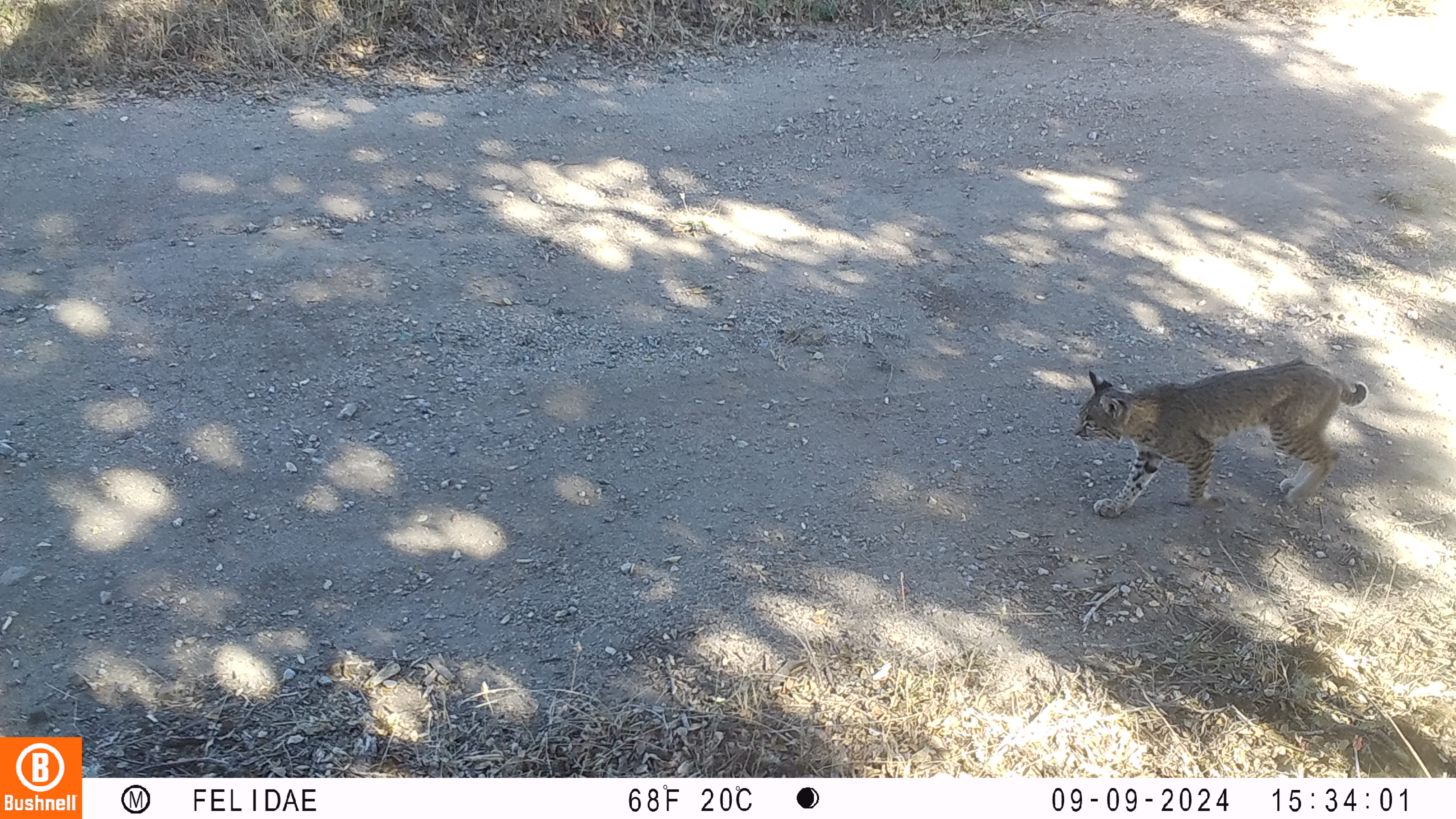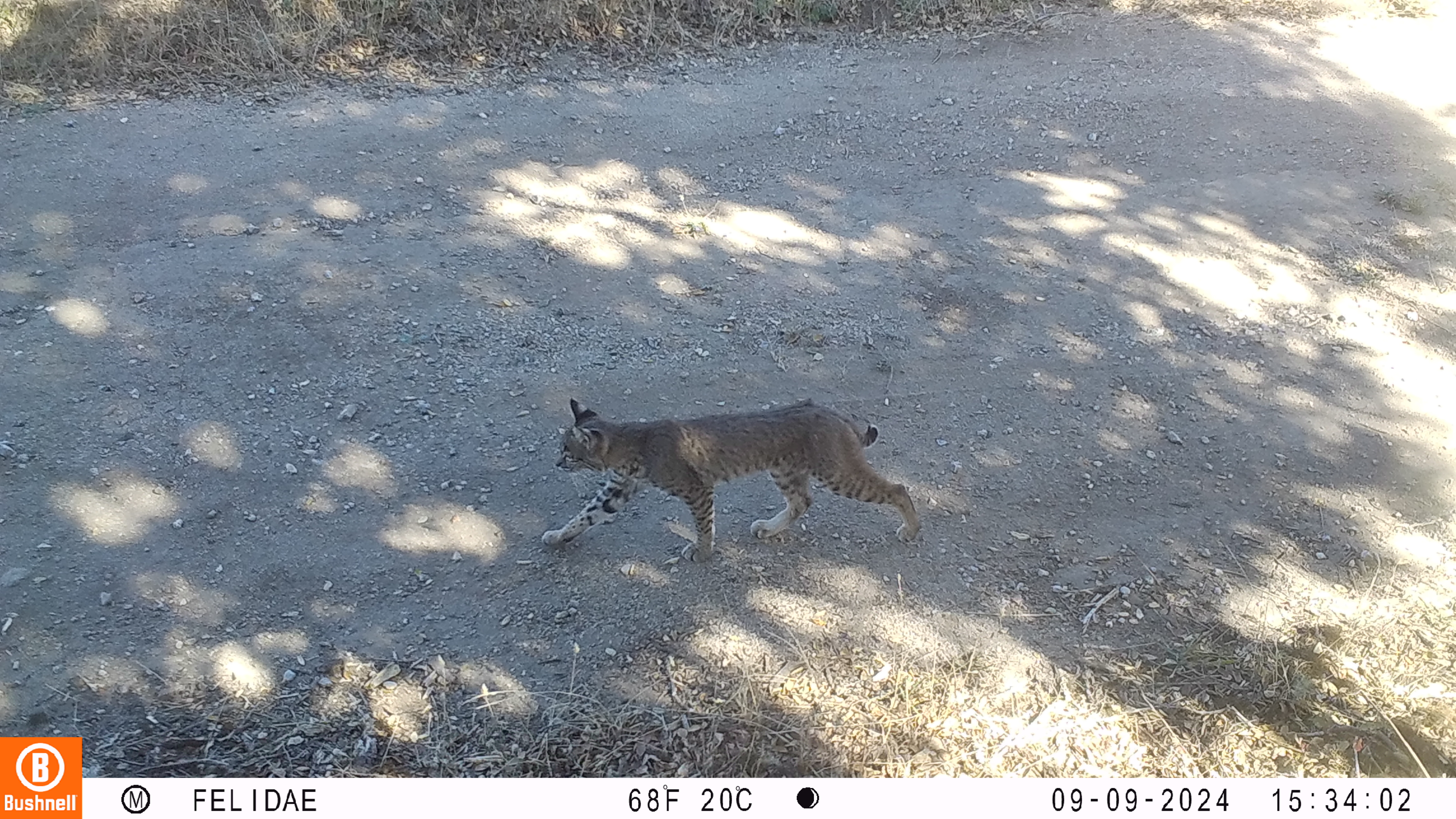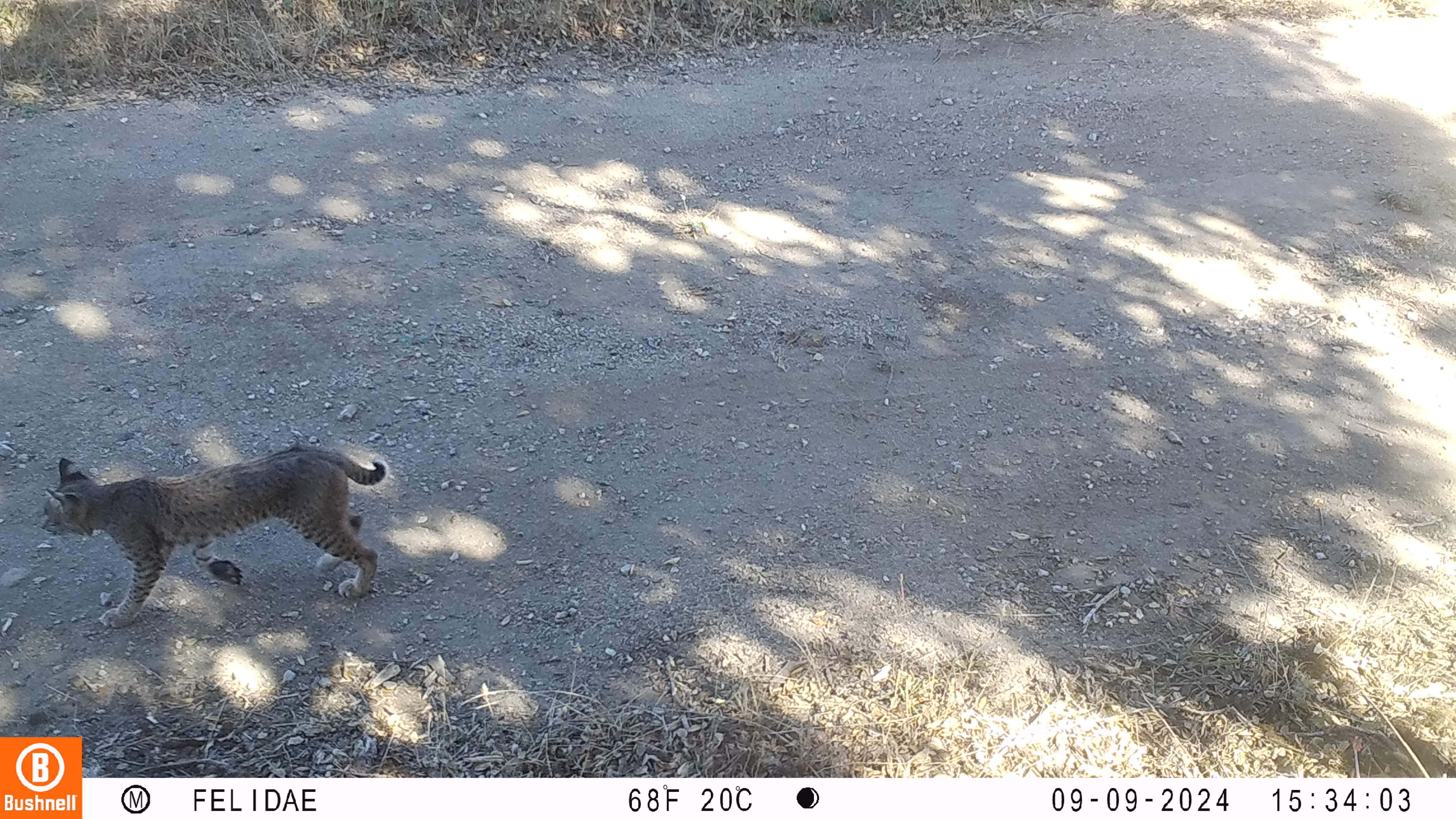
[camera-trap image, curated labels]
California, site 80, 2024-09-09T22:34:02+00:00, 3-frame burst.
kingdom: Animalia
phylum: Chordata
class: Mammalia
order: Carnivora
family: Felidae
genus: Lynx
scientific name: Lynx rufus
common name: bobcat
Bobcat (Lynx rufus).